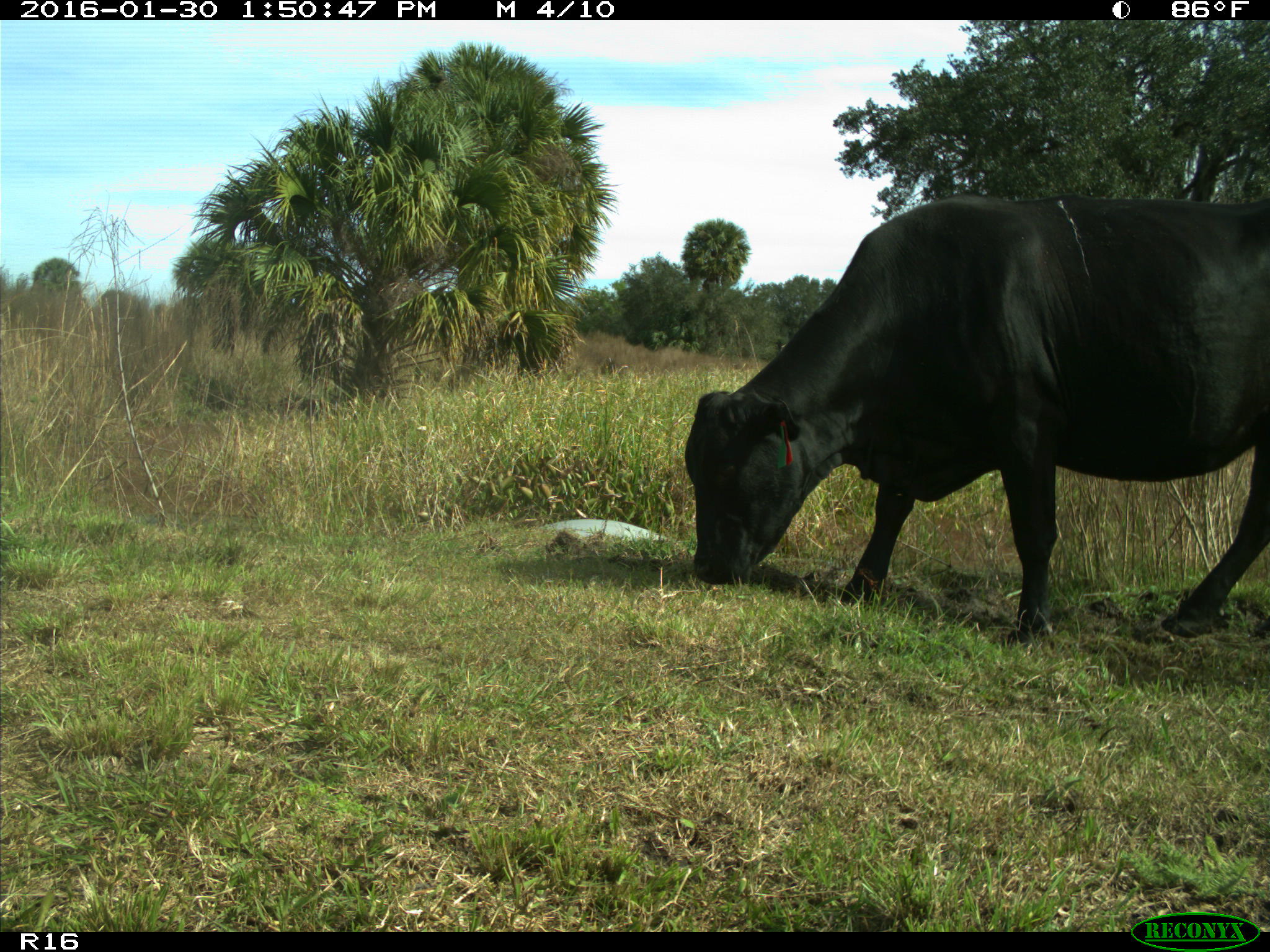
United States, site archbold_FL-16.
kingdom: Animalia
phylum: Chordata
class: Mammalia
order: Artiodactyla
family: Bovidae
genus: Bos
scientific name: Bos taurus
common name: domestic cow